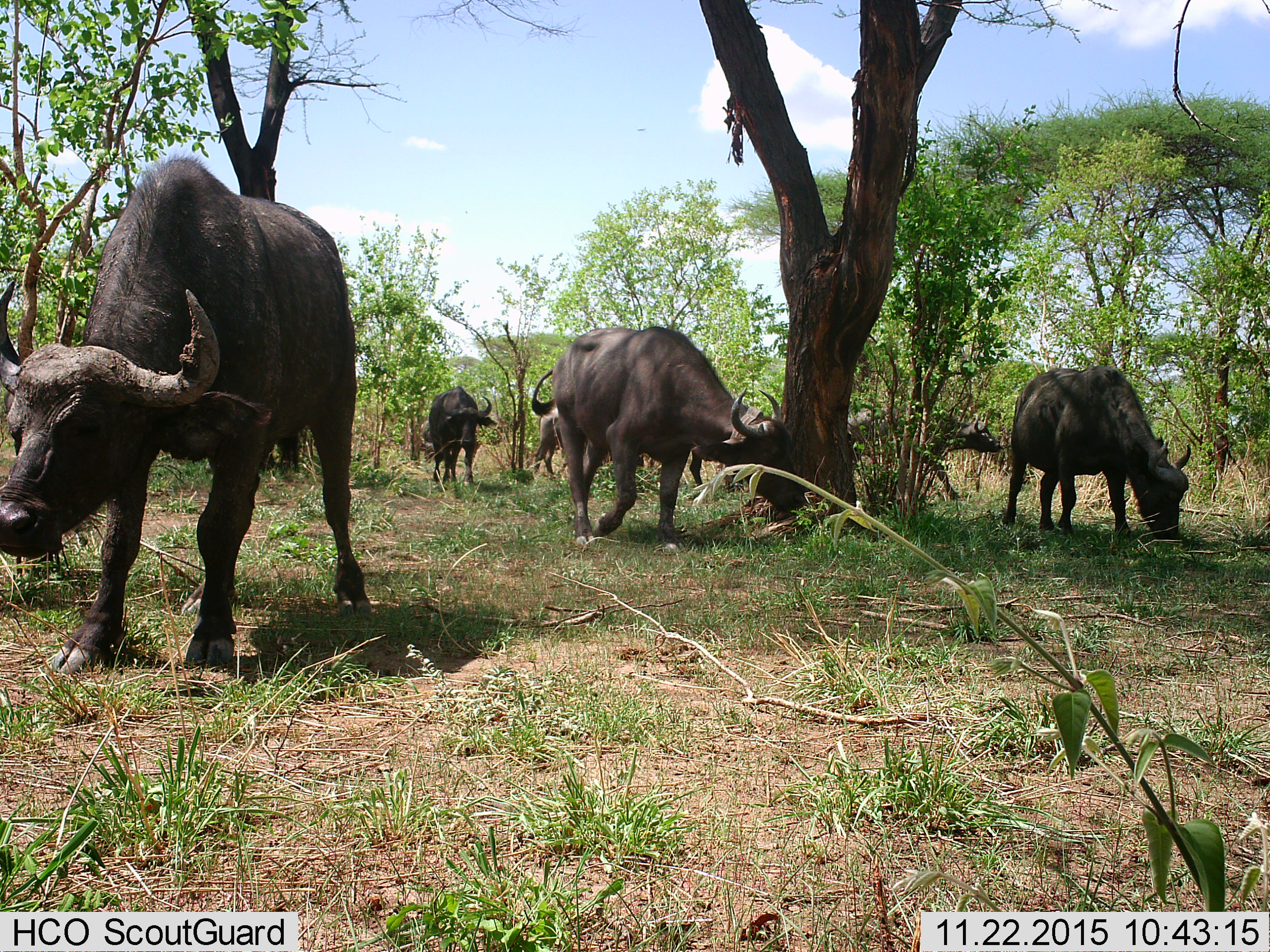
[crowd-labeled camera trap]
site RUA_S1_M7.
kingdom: Animalia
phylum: Chordata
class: Mammalia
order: Artiodactyla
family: Bovidae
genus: Syncerus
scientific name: Syncerus caffer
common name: african buffalo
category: buffalo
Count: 7.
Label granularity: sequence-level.